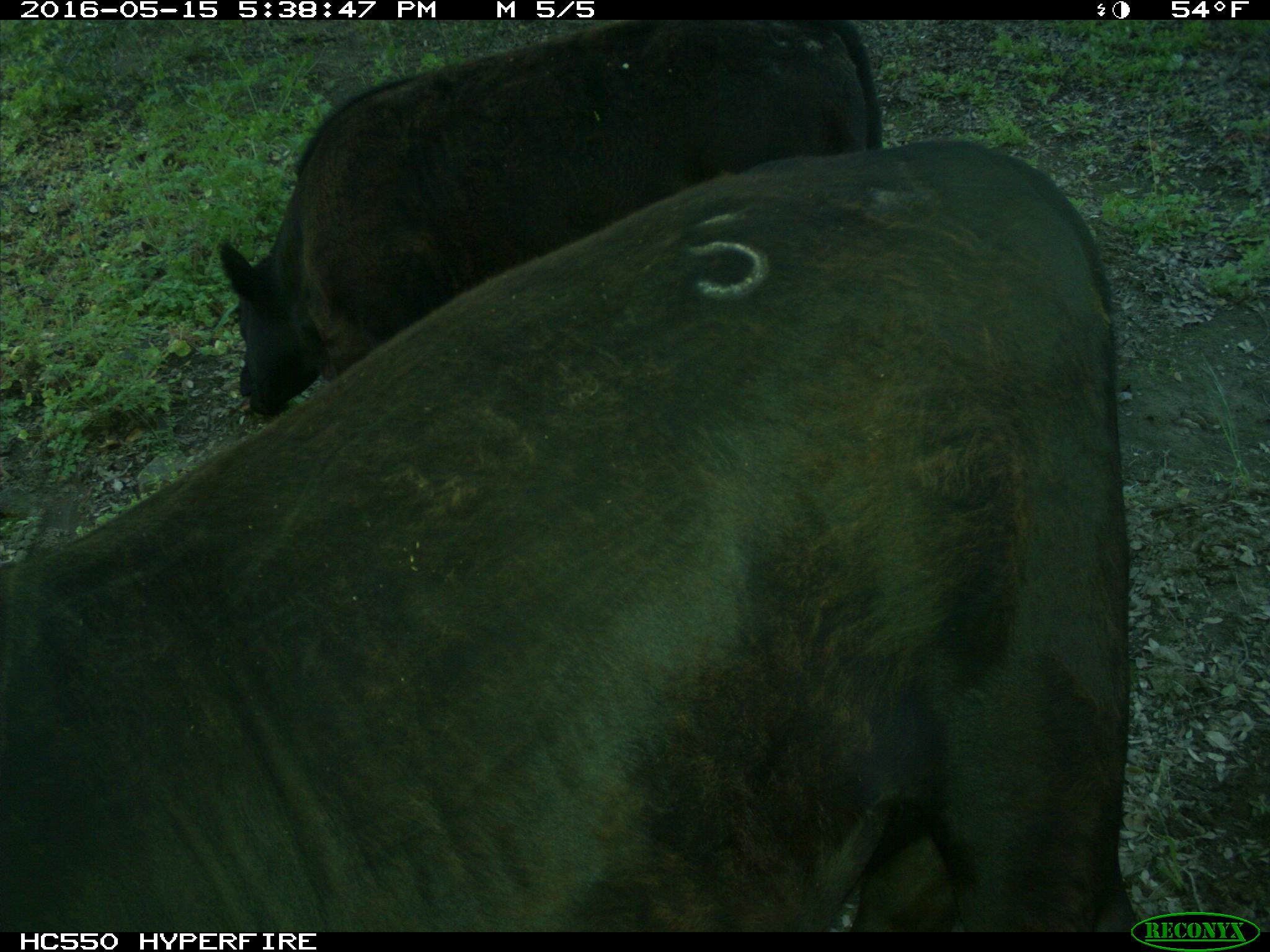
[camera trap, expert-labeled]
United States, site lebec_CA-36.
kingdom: Animalia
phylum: Chordata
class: Mammalia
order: Artiodactyla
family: Bovidae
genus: Bos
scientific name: Bos taurus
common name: domestic cow